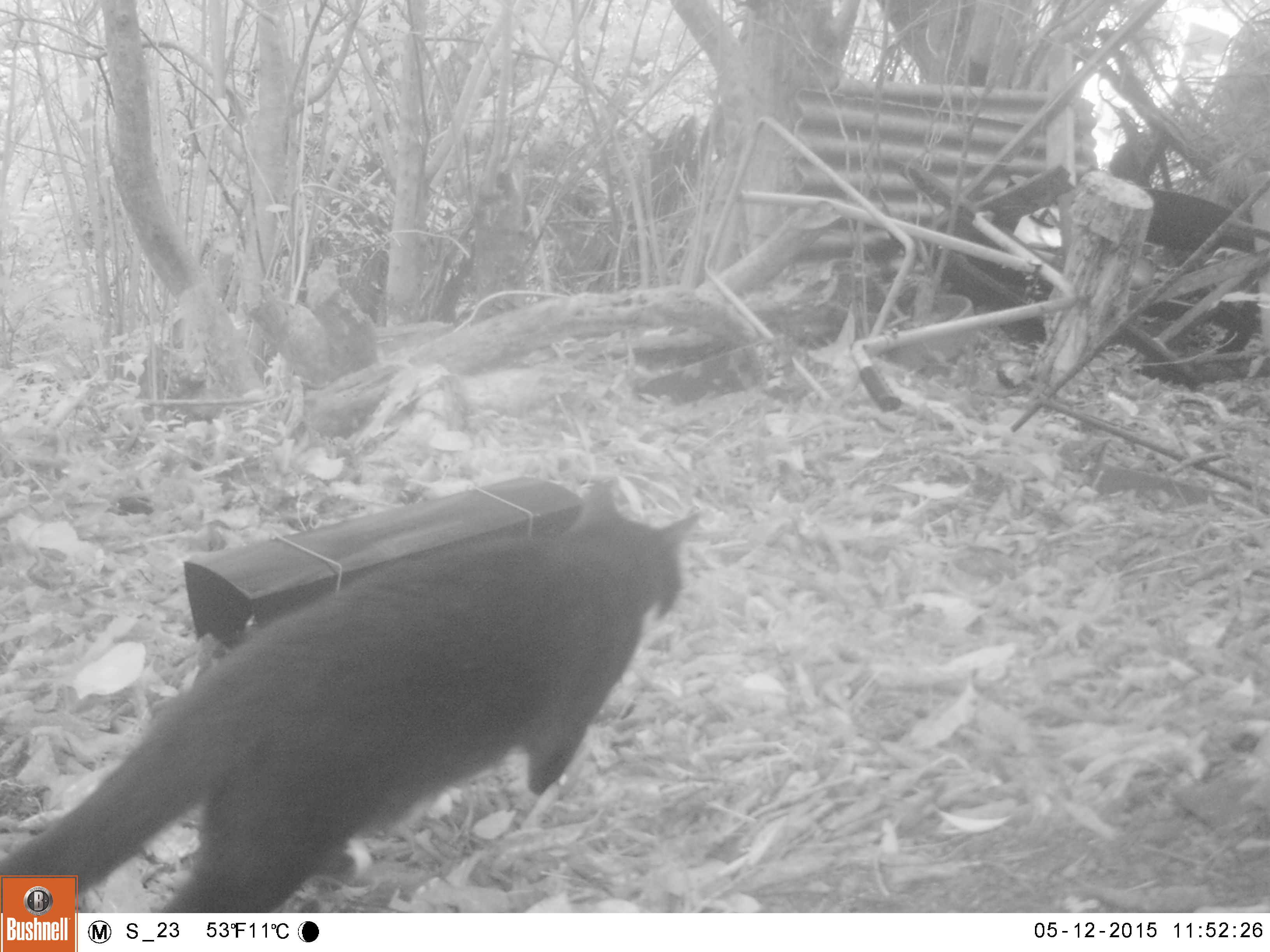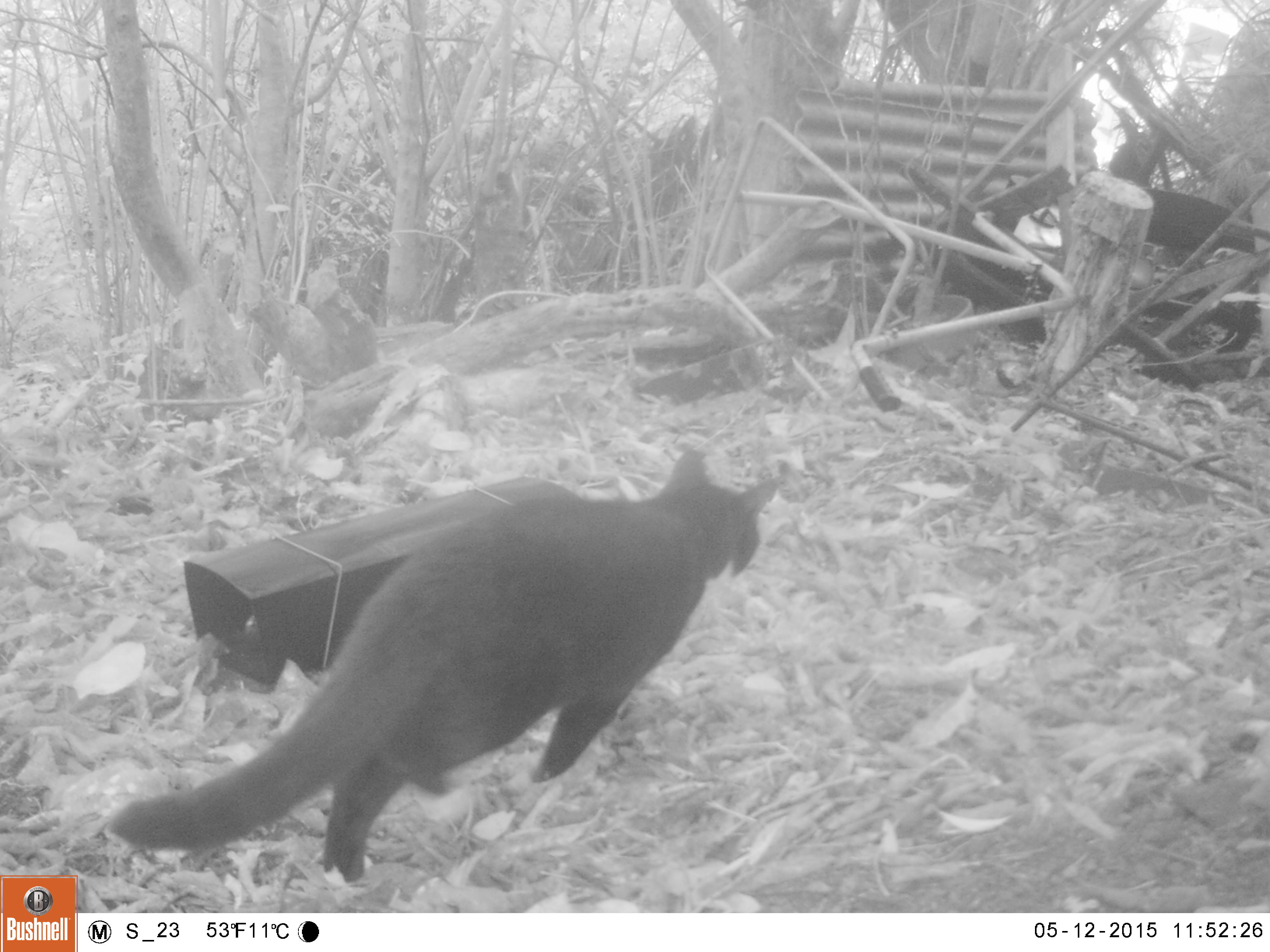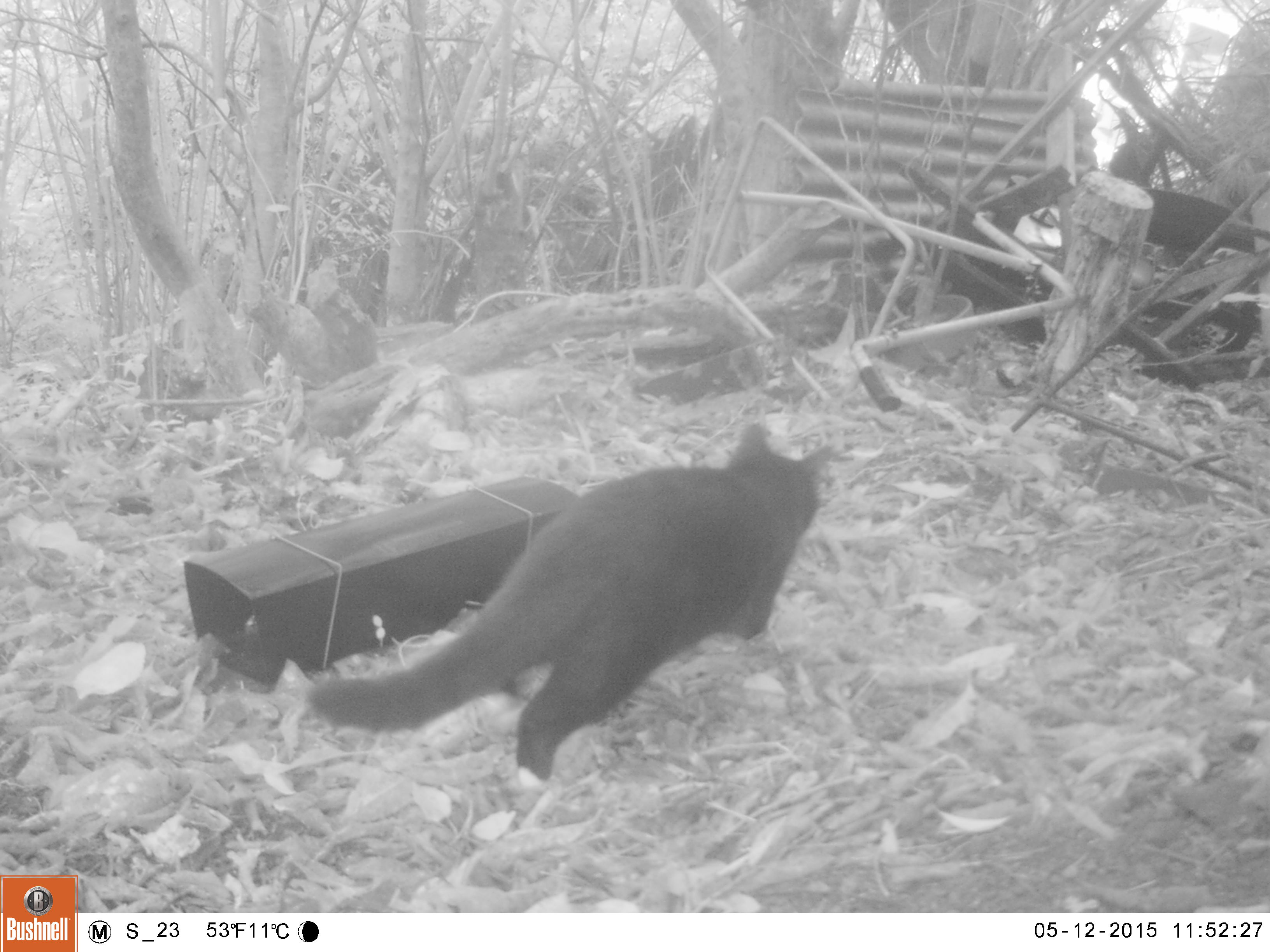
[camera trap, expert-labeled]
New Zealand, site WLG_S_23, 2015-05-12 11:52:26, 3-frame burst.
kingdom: Animalia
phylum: Chordata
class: Mammalia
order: Carnivora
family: Felidae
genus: Felis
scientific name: Felis catus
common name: domestic cat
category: cat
Cat (domestic cat) (Felis catus).